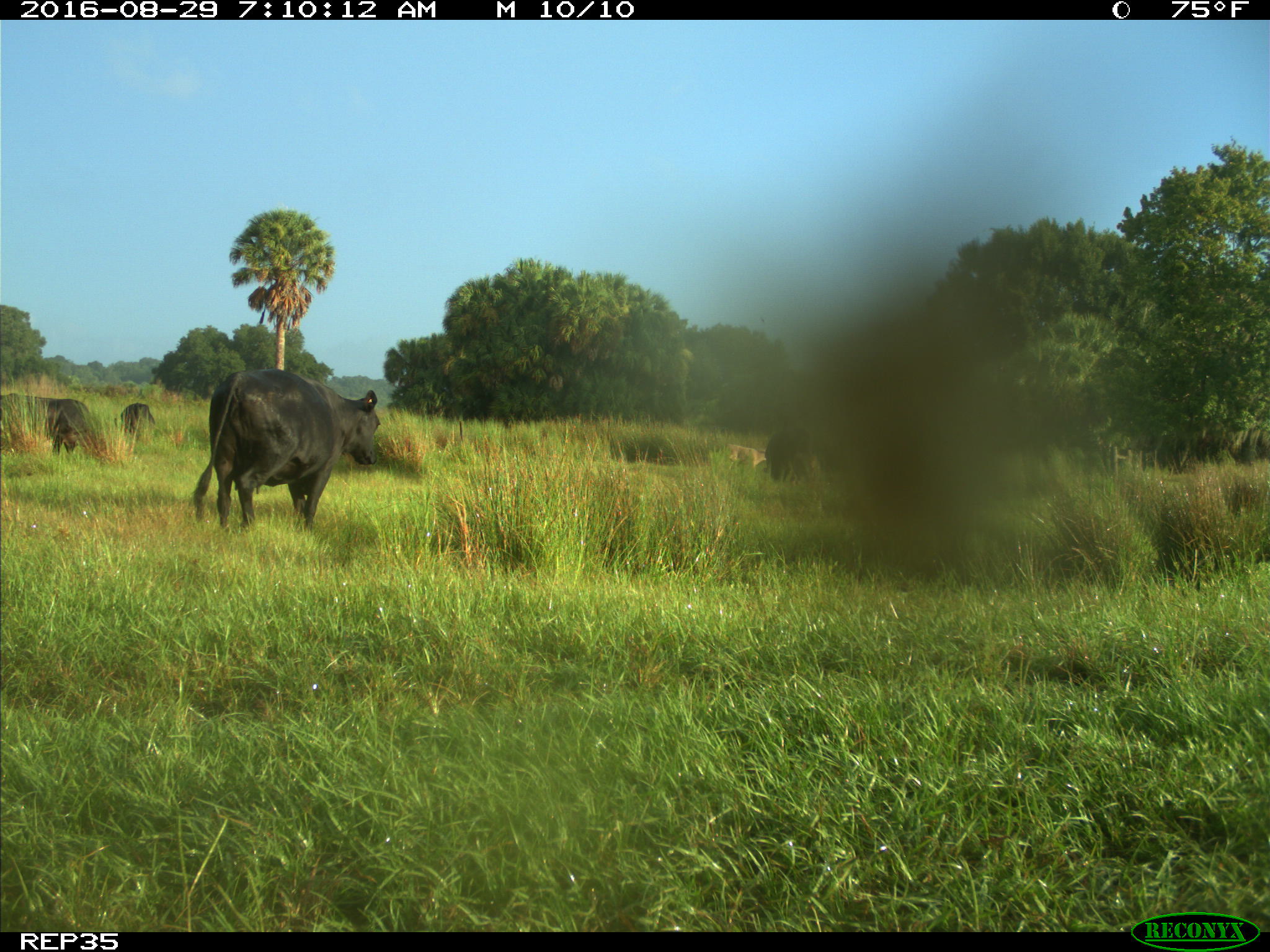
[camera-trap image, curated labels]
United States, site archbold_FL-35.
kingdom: Animalia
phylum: Chordata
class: Mammalia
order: Artiodactyla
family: Bovidae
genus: Bos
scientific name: Bos taurus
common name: domestic cow